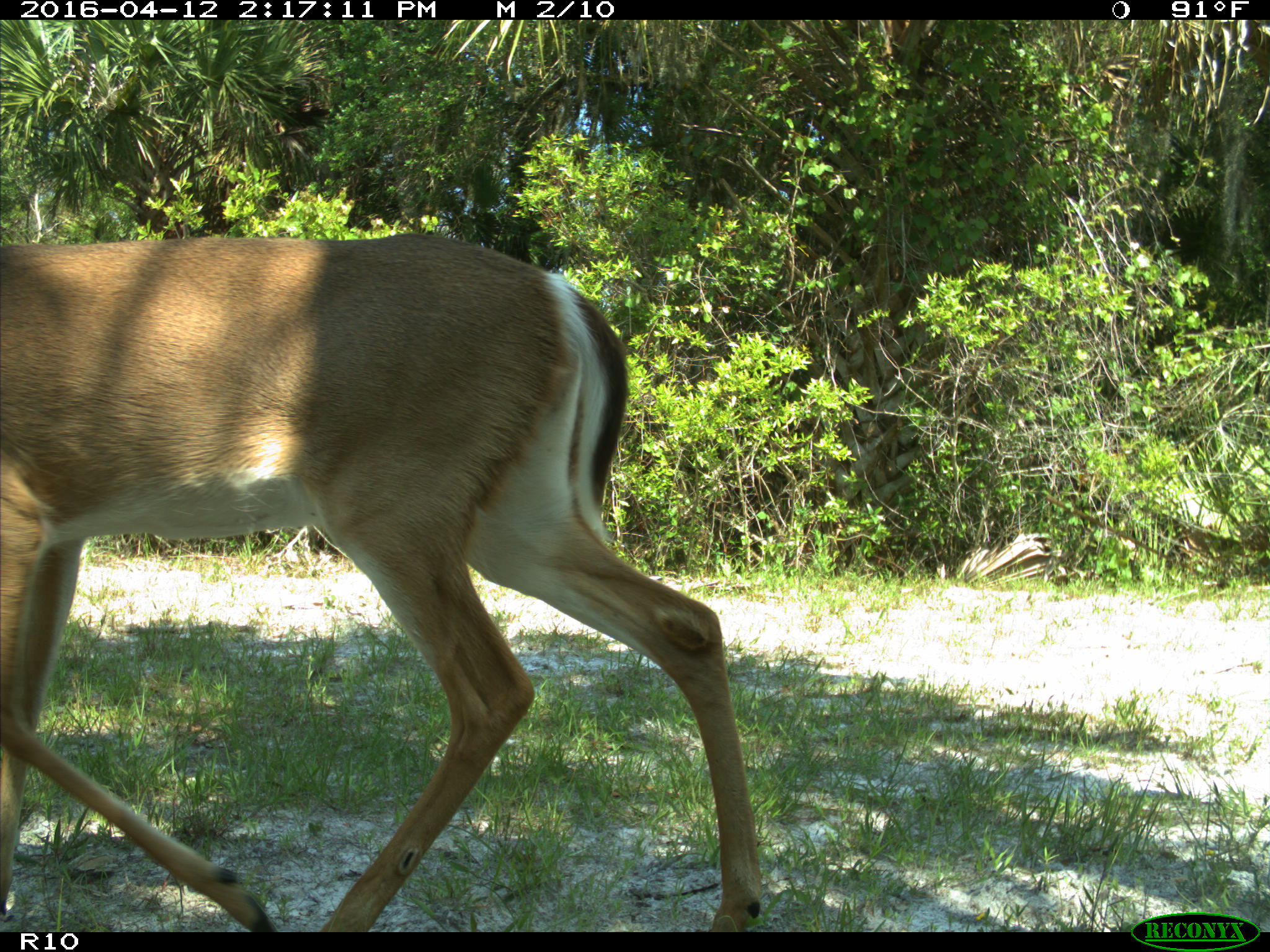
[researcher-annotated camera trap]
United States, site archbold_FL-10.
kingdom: Animalia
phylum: Chordata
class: Mammalia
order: Artiodactyla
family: Cervidae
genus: Odocoileus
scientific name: Odocoileus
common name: deer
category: unidentified deer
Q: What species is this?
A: Unidentified deer (deer) (Odocoileus).